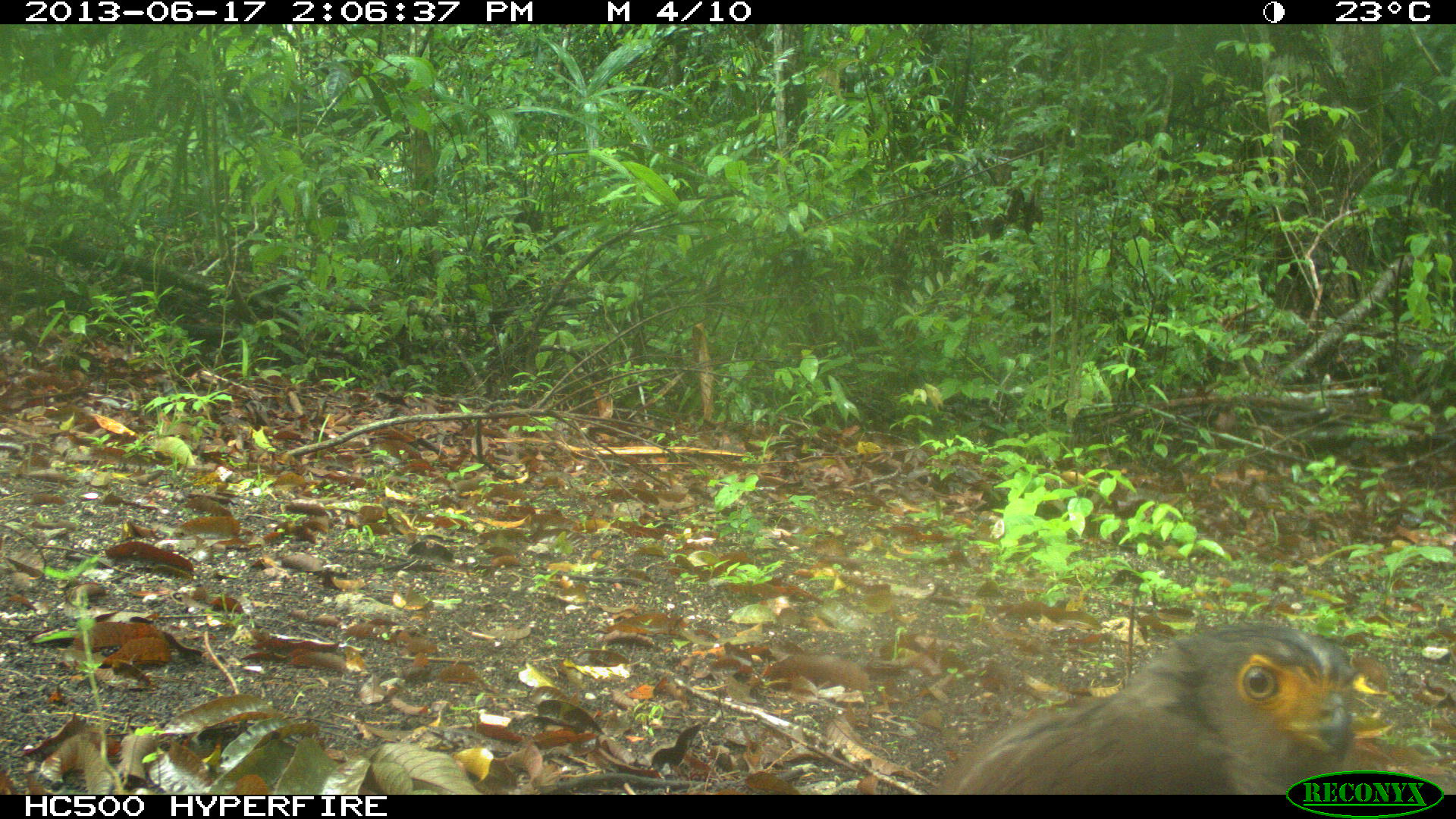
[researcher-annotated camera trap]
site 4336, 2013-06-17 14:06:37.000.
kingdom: Animalia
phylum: Chordata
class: Aves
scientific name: Aves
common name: birds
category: unknown raptor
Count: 1.